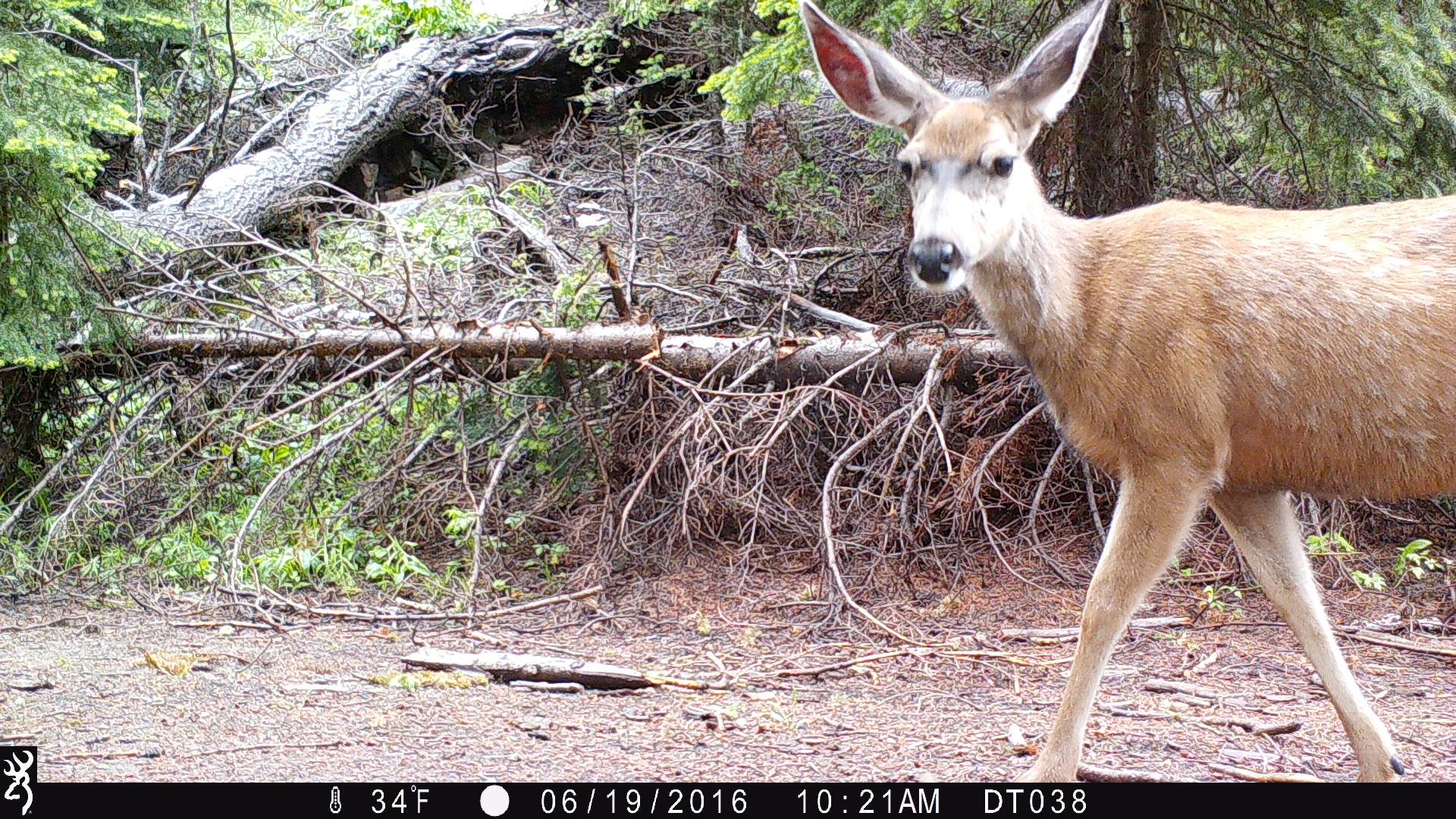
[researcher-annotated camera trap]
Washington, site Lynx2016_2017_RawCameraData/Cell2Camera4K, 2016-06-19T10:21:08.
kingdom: Animalia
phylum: Chordata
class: Mammalia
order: Artiodactyla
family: Cervidae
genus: Odocoileus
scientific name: Odocoileus hemionus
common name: mule deer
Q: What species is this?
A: Odocoileus hemionus (mule deer).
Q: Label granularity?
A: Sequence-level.